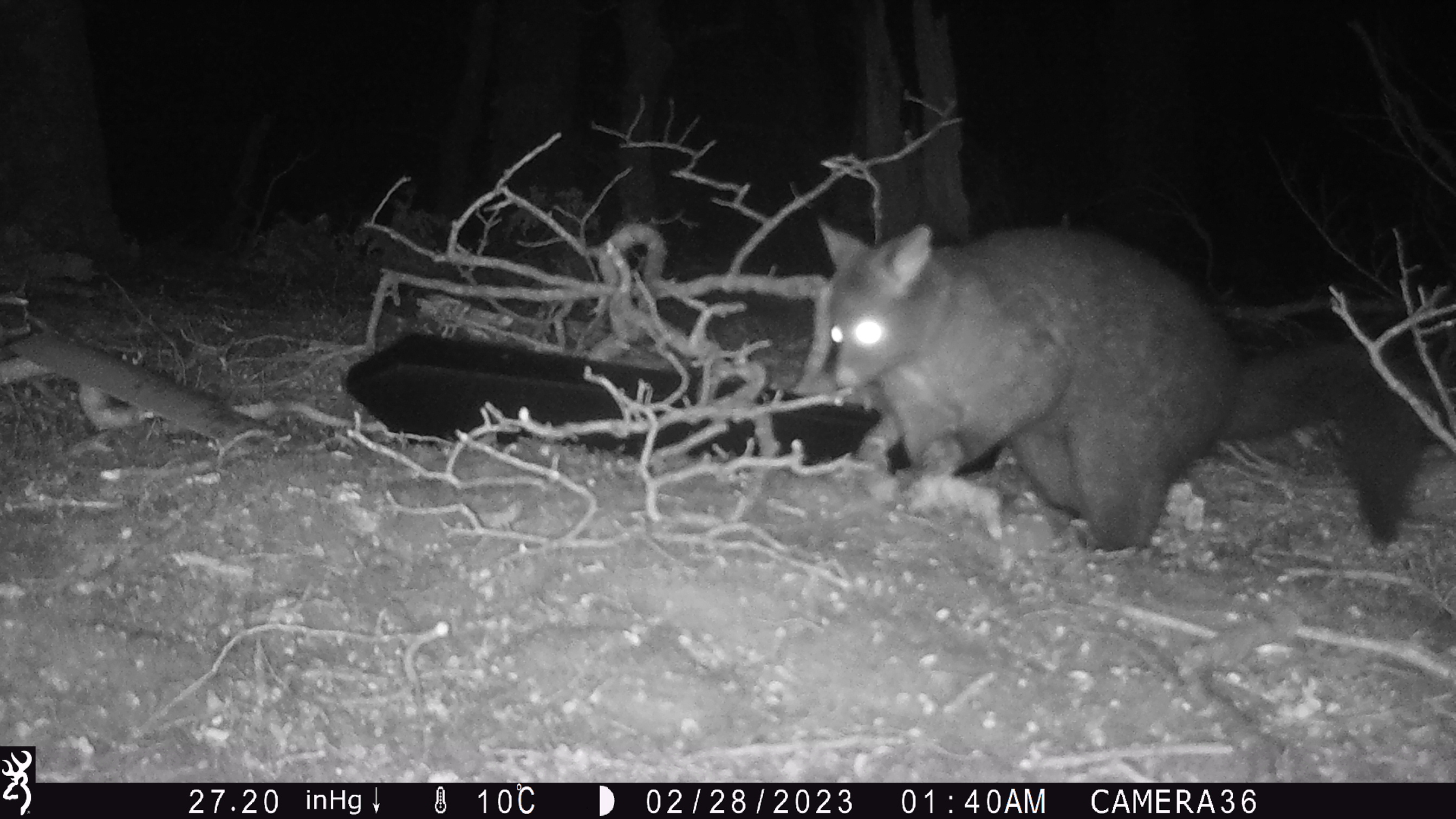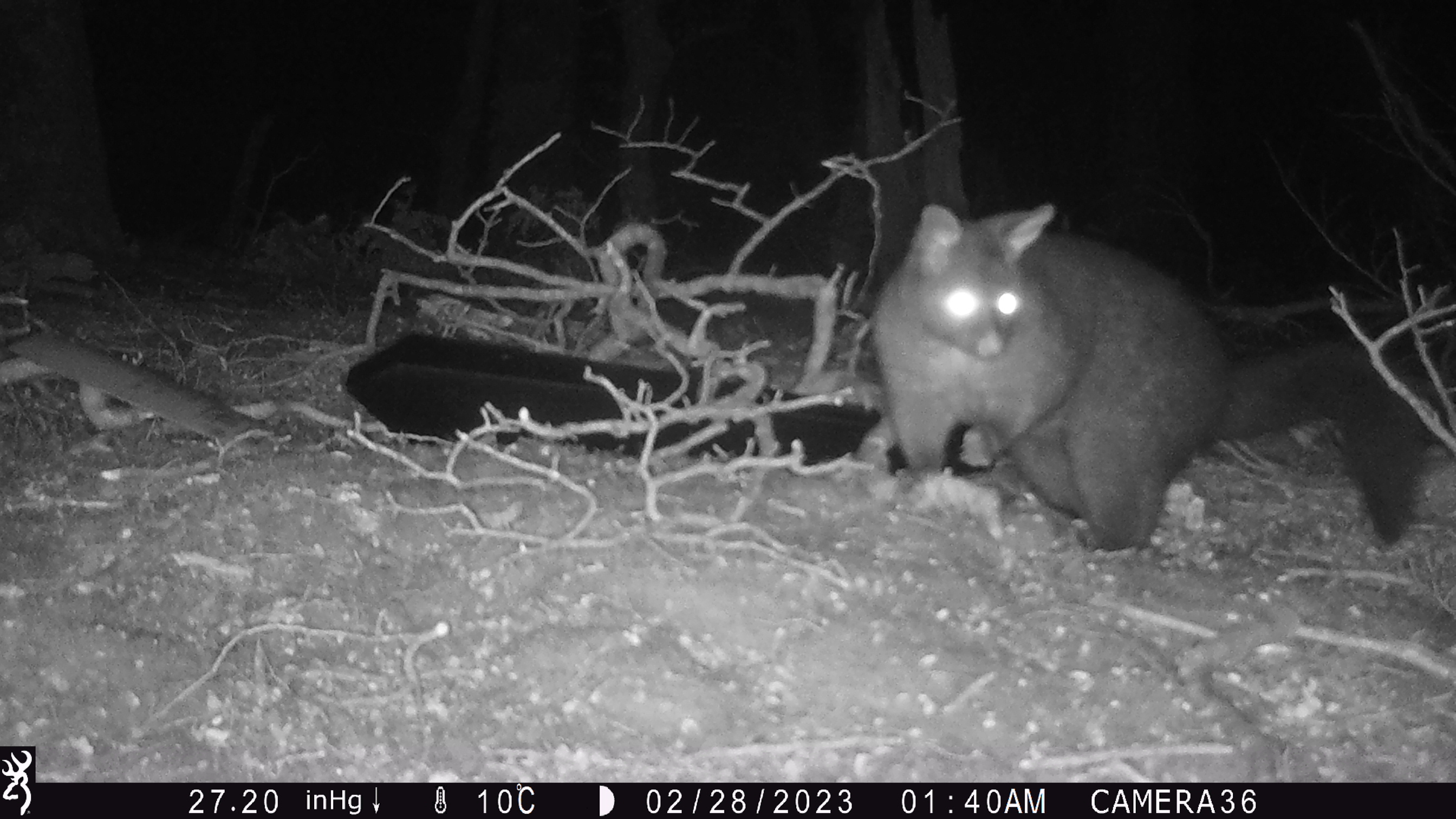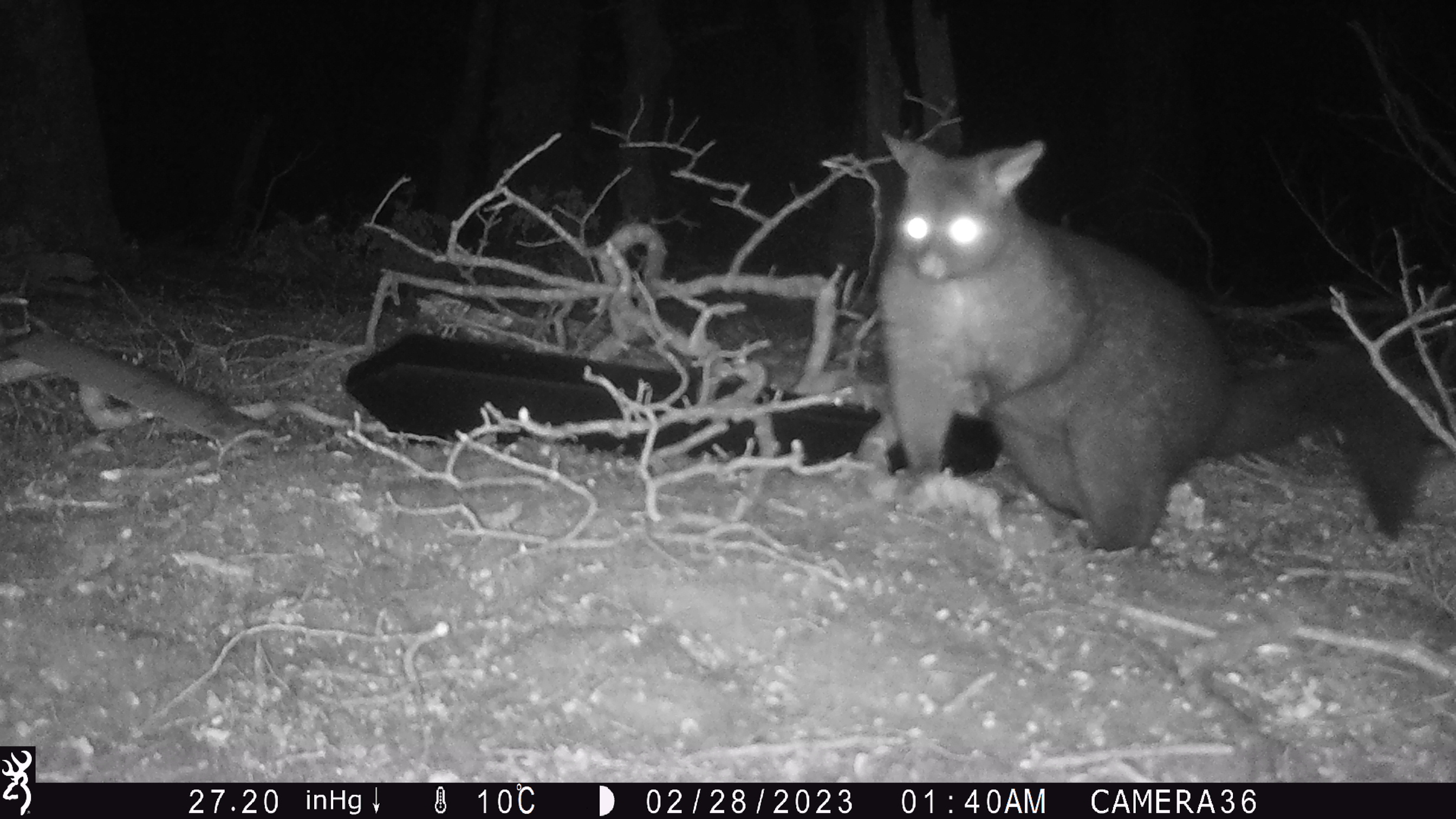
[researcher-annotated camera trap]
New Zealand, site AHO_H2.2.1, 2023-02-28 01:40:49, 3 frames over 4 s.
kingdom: Animalia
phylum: Chordata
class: Mammalia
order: Carnivora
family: Mustelidae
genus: Mustela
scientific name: Mustela erminea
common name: stoat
Stoat (Mustela erminea).